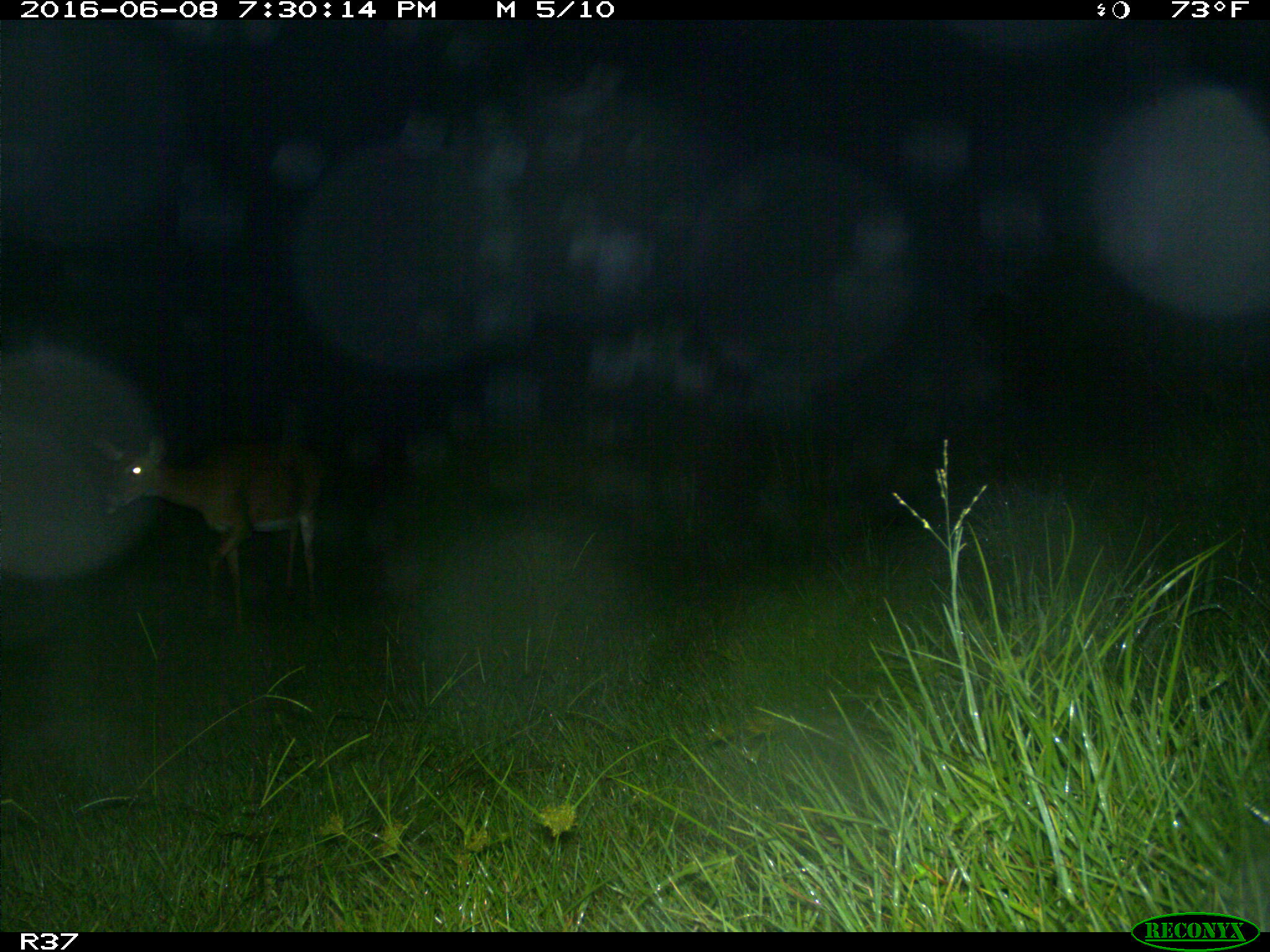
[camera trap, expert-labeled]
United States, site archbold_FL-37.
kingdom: Animalia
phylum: Chordata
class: Mammalia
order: Artiodactyla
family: Cervidae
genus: Odocoileus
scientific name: Odocoileus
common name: deer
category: unidentified deer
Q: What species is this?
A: Unidentified deer (deer) (Odocoileus).